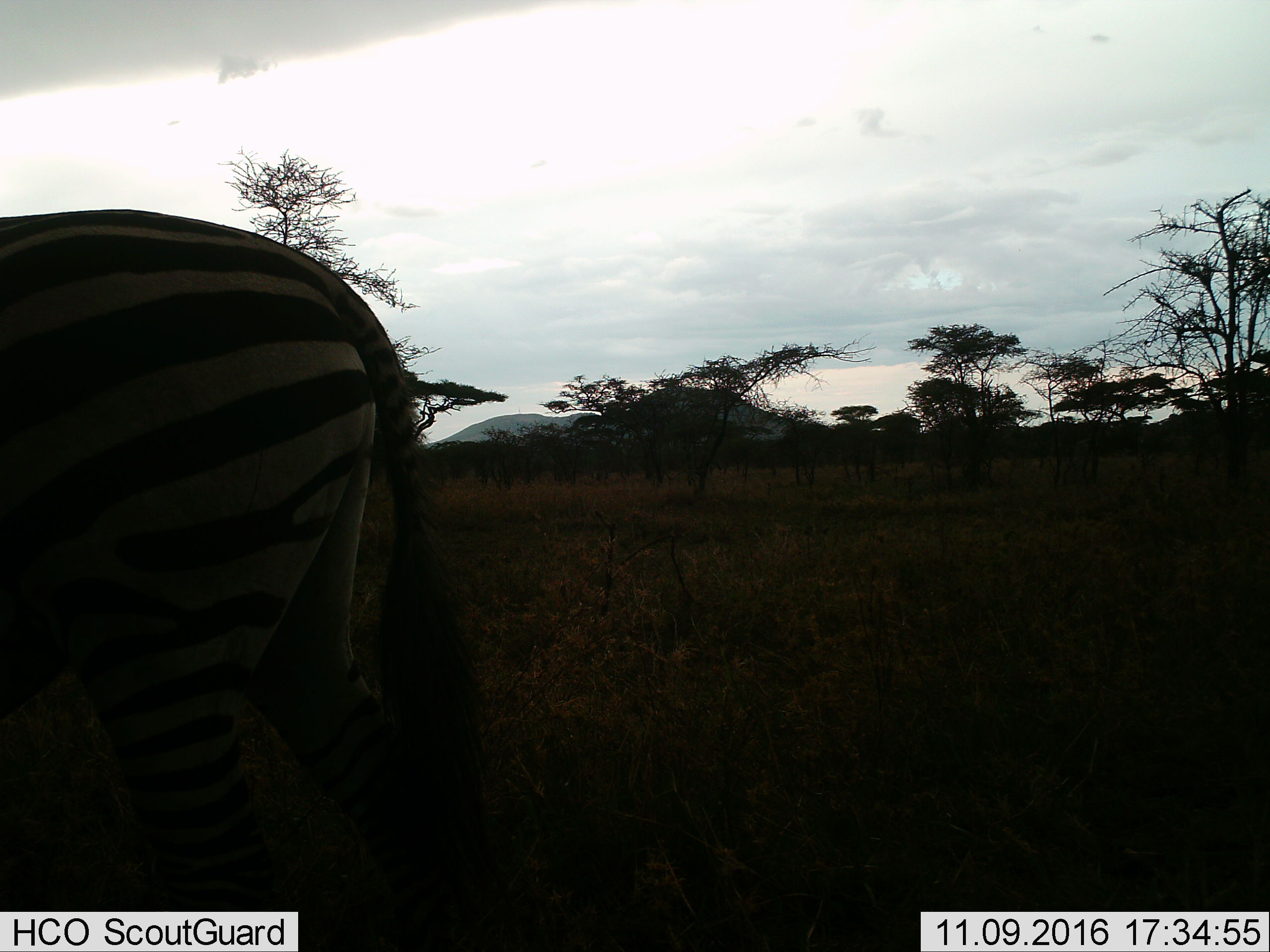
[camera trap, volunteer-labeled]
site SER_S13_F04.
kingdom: Animalia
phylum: Chordata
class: Mammalia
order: Perissodactyla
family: Equidae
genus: Equus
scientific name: Equus quagga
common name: plains zebra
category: zebraplains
Zebraplains (plains zebra) (Equus quagga), count 1. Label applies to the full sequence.